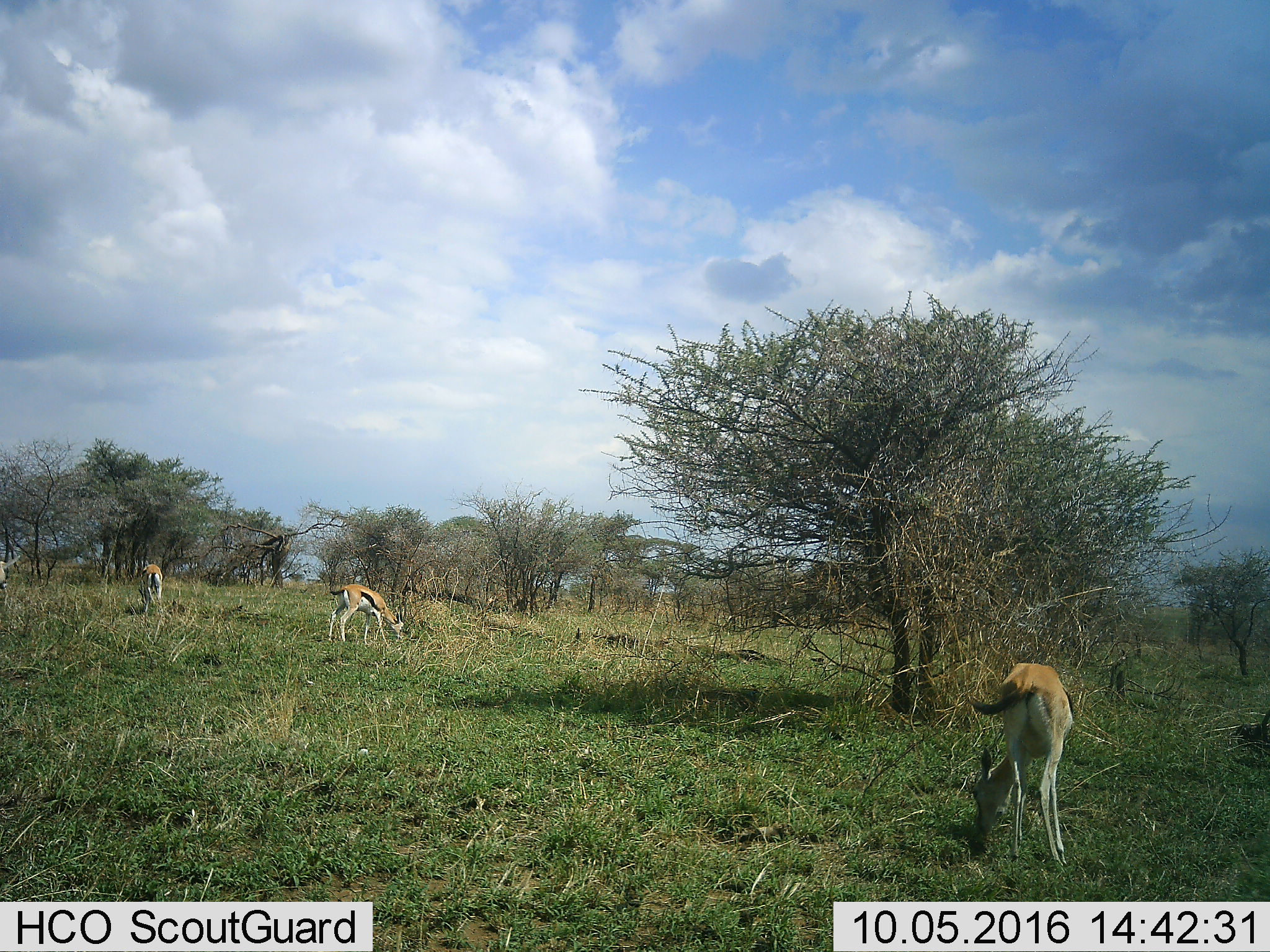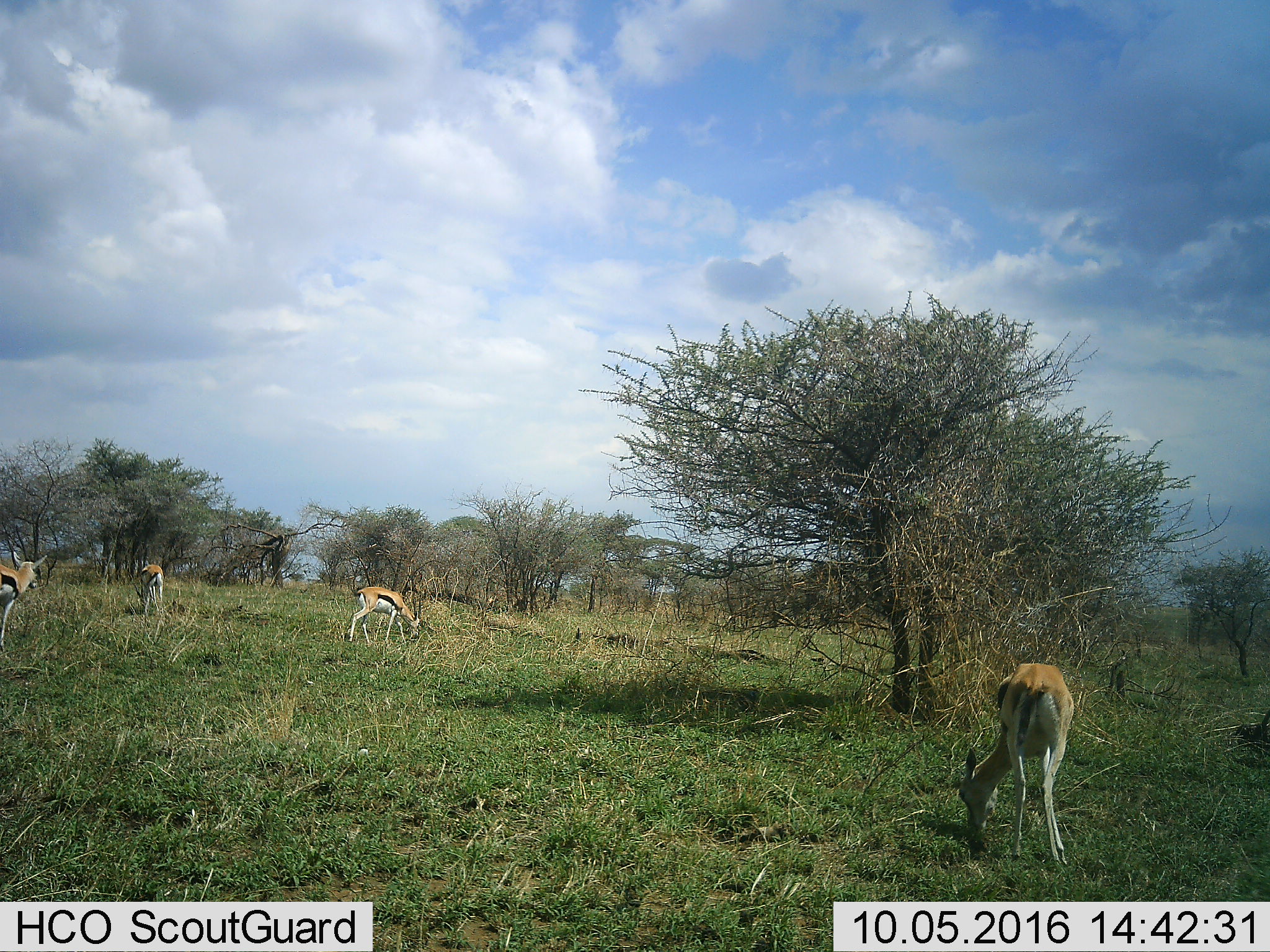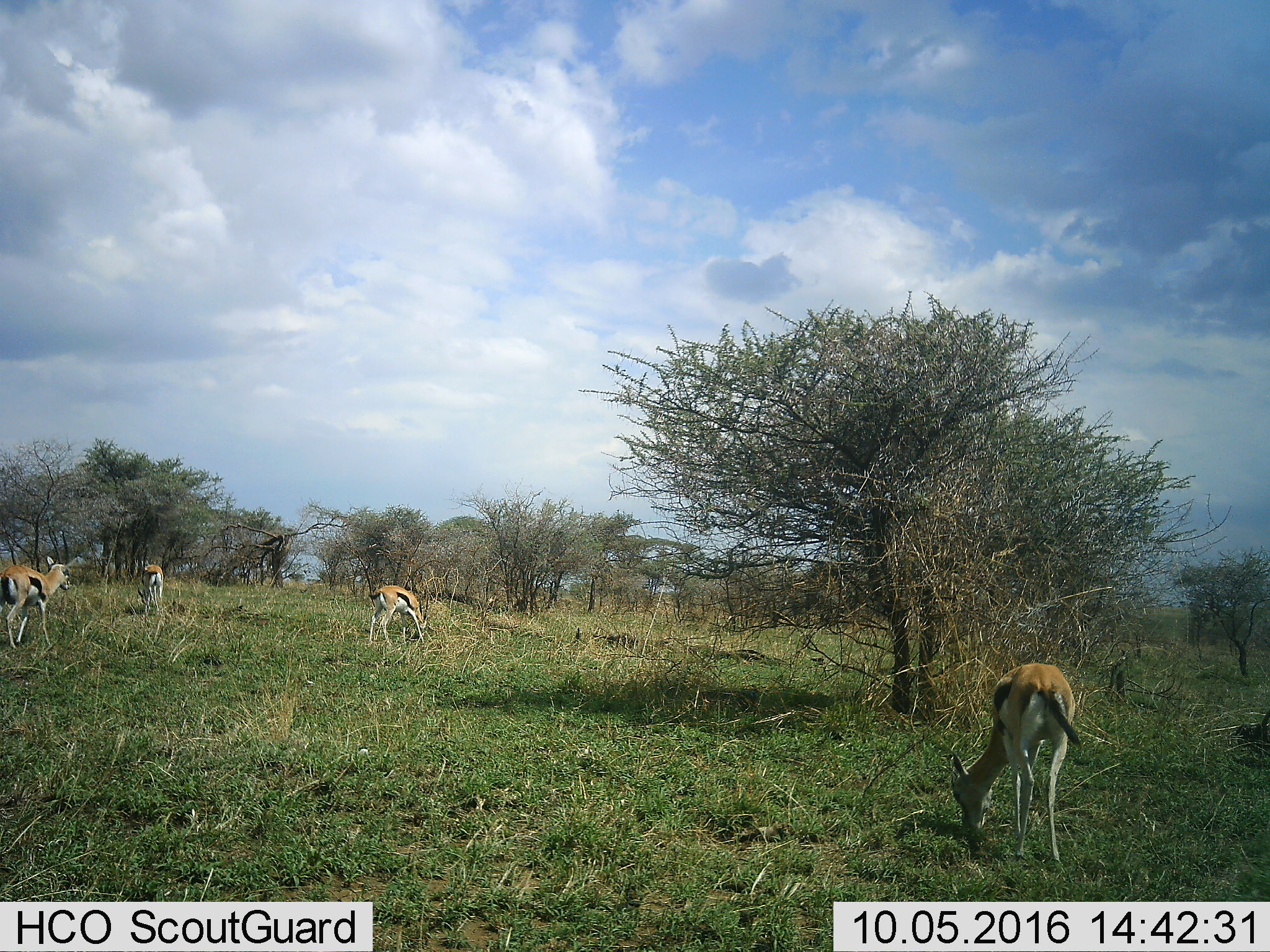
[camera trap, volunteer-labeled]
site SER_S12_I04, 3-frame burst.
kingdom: Animalia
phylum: Chordata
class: Mammalia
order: Artiodactyla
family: Bovidae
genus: Eudorcas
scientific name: Eudorcas thomsonii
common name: thomson's gazelle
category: gazellethomsons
Gazellethomsons (thomson's gazelle) (Eudorcas thomsonii), count 4. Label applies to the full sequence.